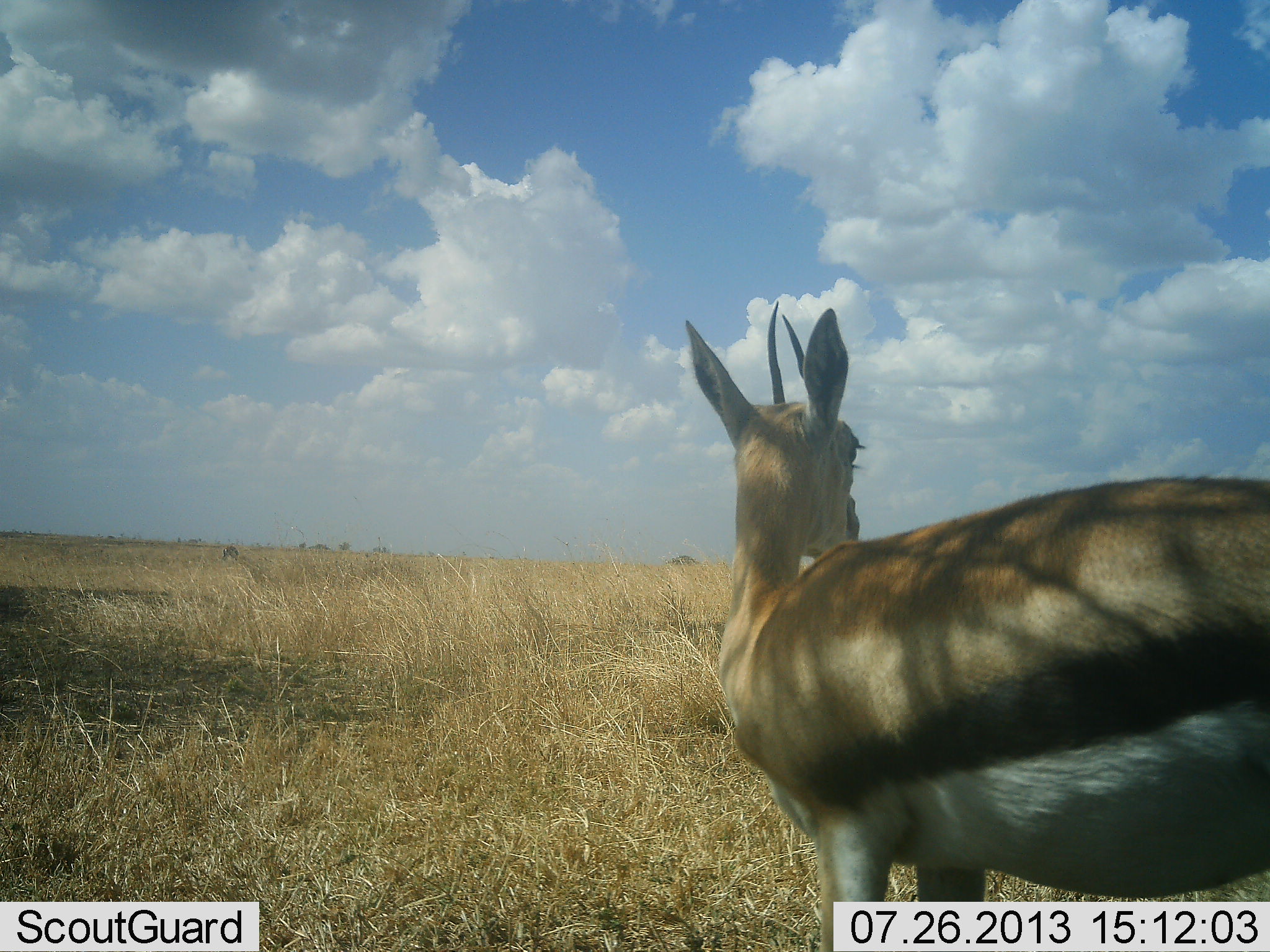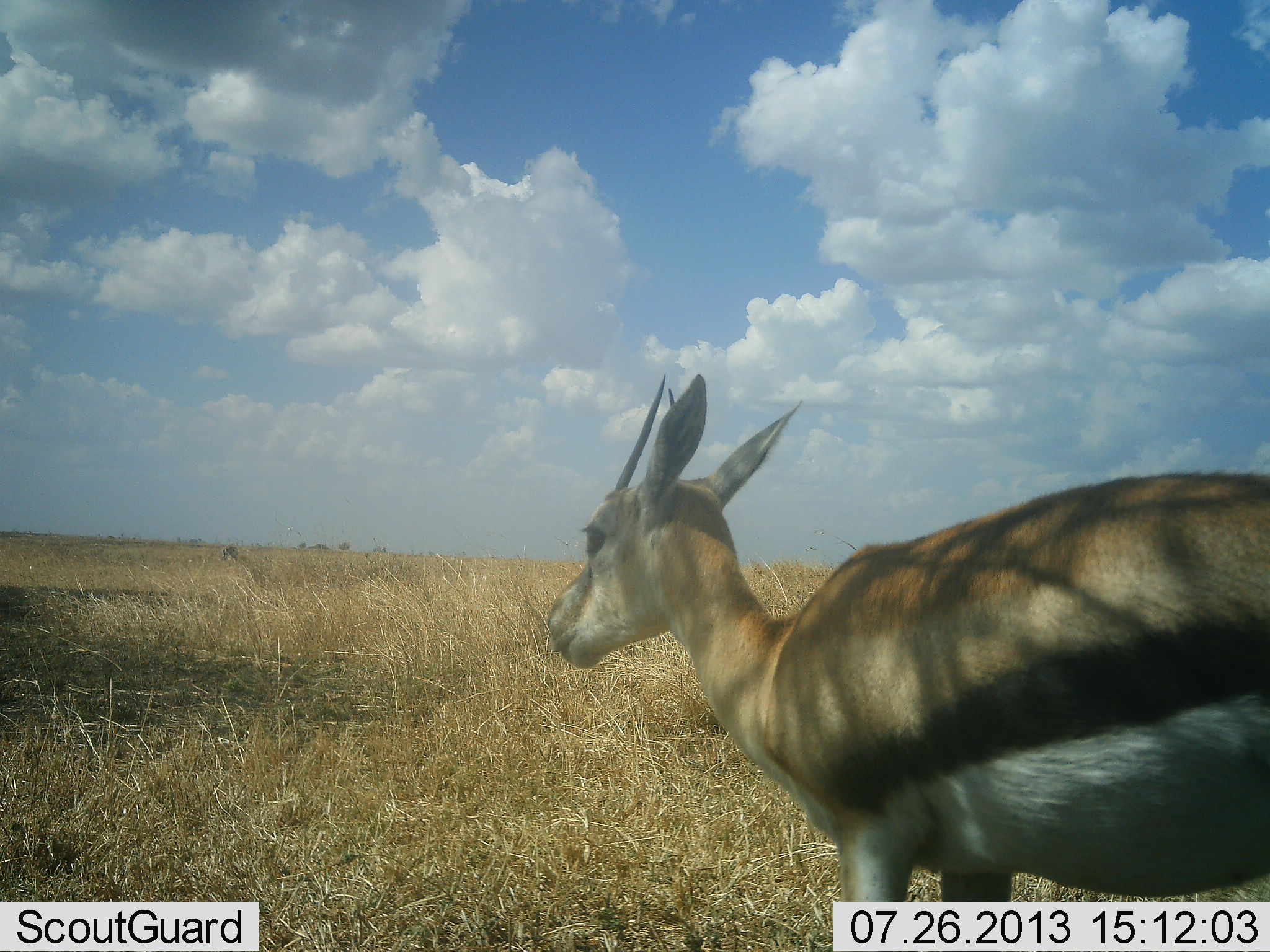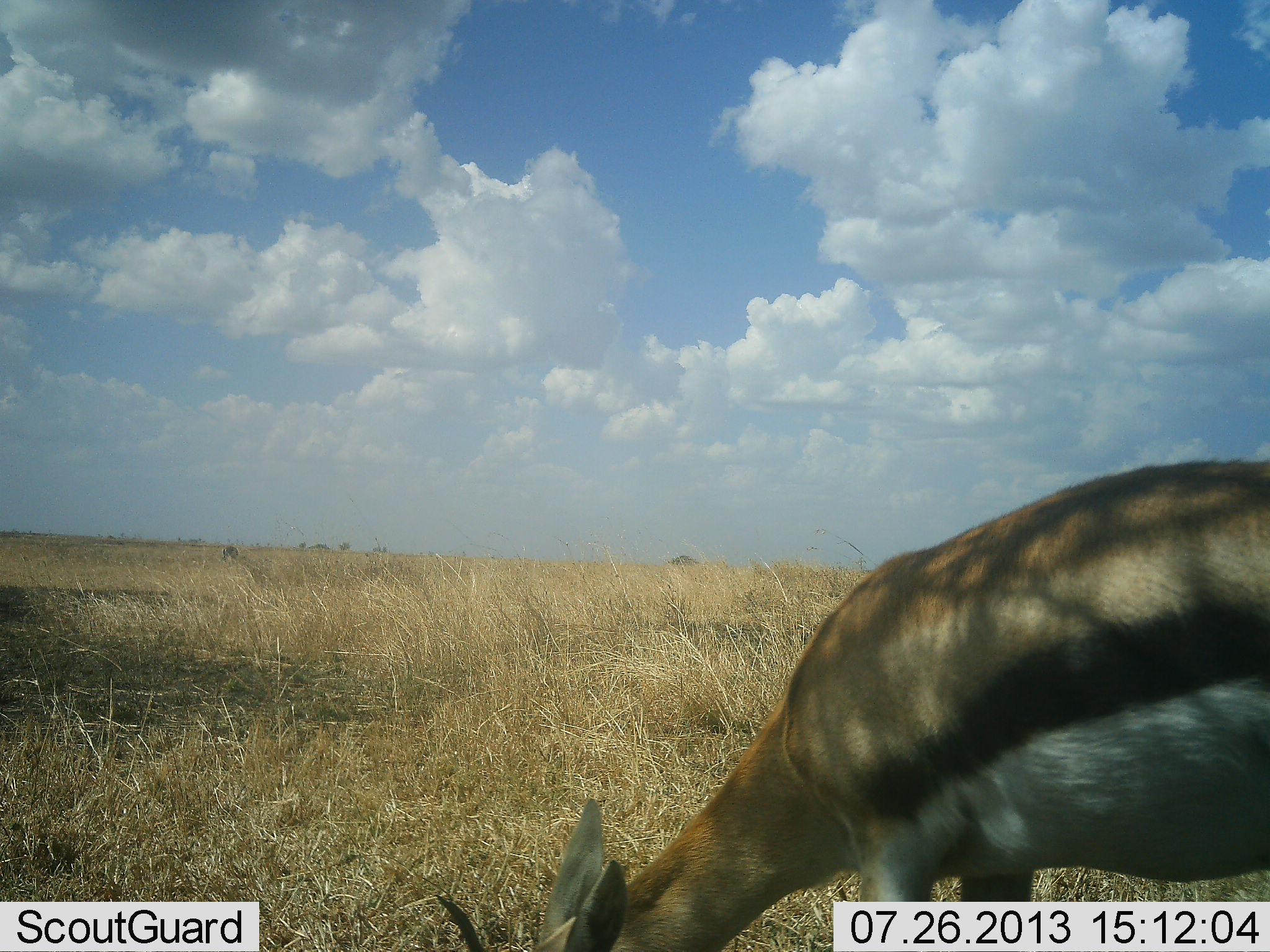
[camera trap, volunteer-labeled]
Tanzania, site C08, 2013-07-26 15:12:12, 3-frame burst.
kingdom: Animalia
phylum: Chordata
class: Mammalia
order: Artiodactyla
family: Bovidae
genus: Eudorcas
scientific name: Eudorcas thomsonii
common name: thomson's gazelle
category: gazellethomsons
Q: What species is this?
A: Gazellethomsons (thomson's gazelle) (Eudorcas thomsonii).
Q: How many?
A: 1.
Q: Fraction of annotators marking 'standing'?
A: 72%.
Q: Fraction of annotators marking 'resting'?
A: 0%.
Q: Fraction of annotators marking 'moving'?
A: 5%.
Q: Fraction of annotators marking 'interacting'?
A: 0%.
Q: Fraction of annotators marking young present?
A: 0%.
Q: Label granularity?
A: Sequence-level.